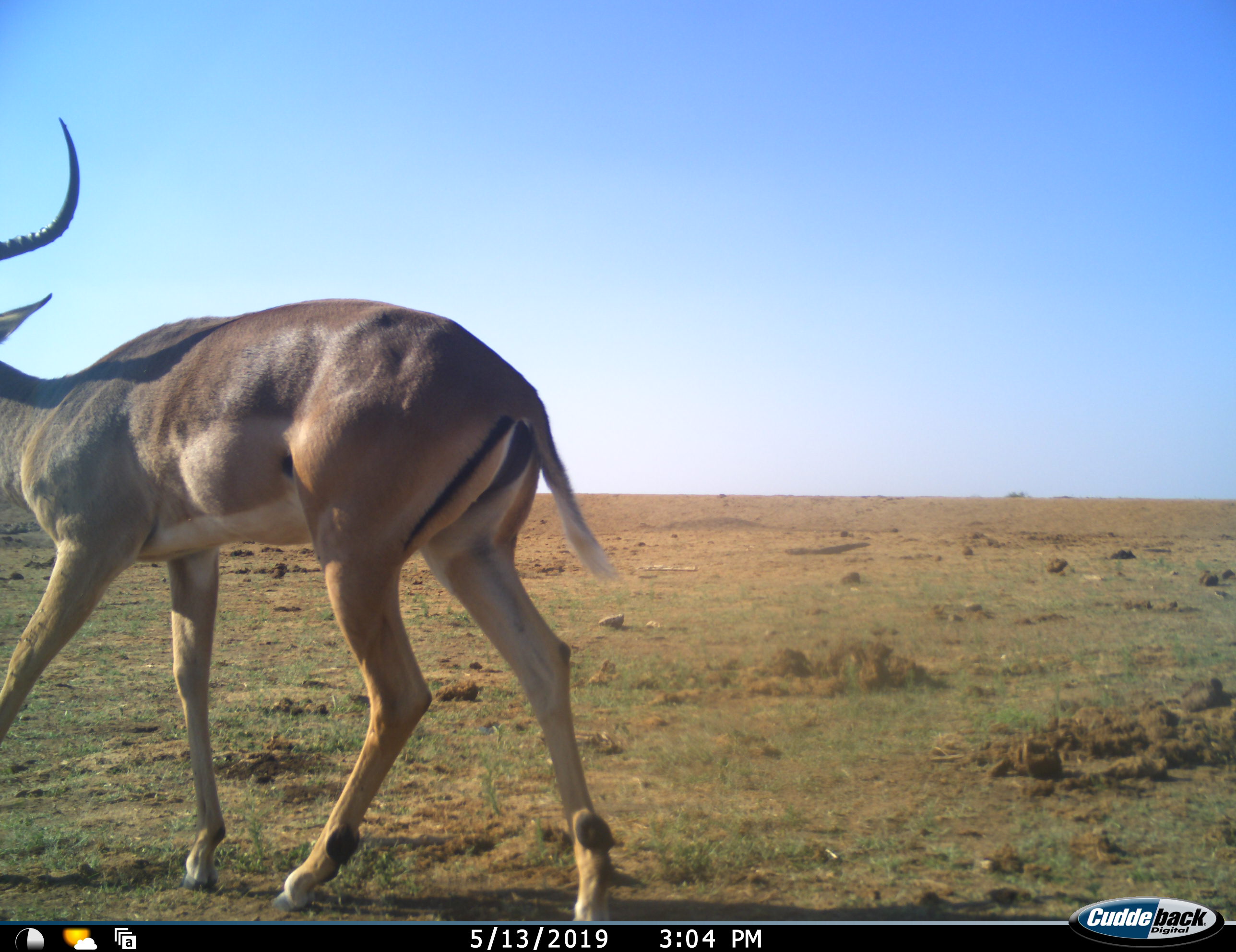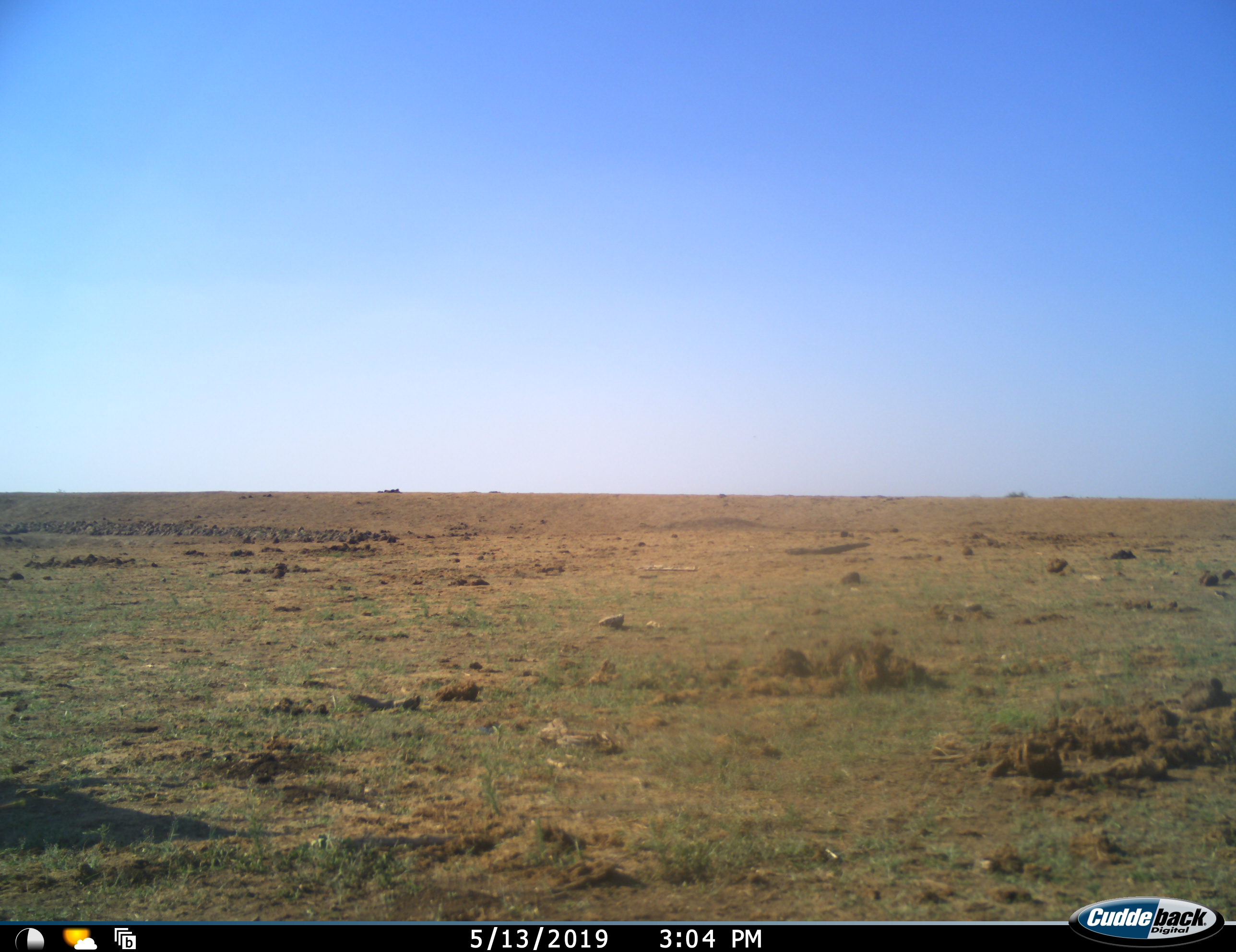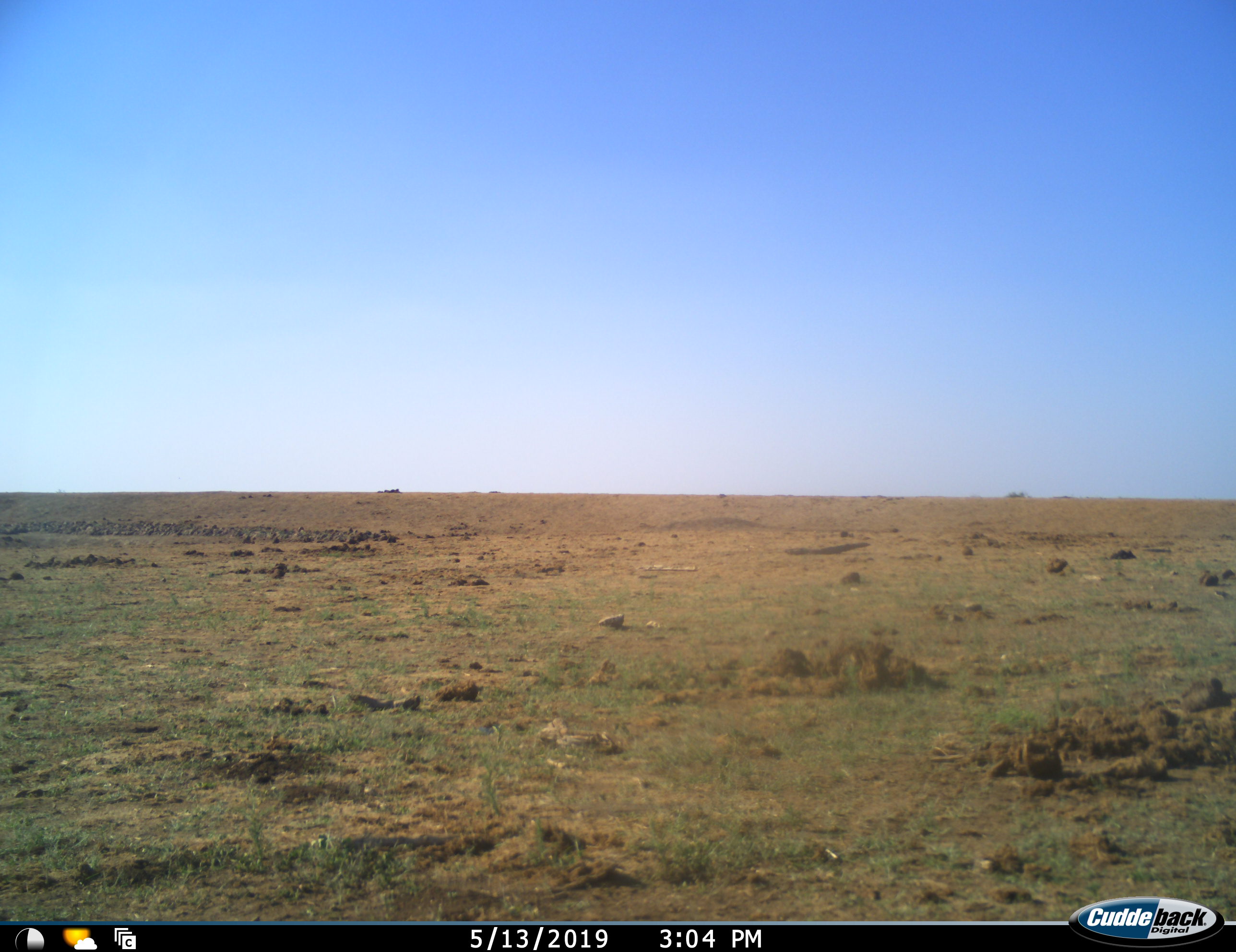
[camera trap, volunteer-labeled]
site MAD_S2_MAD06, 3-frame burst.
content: unidentified animal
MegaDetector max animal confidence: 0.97